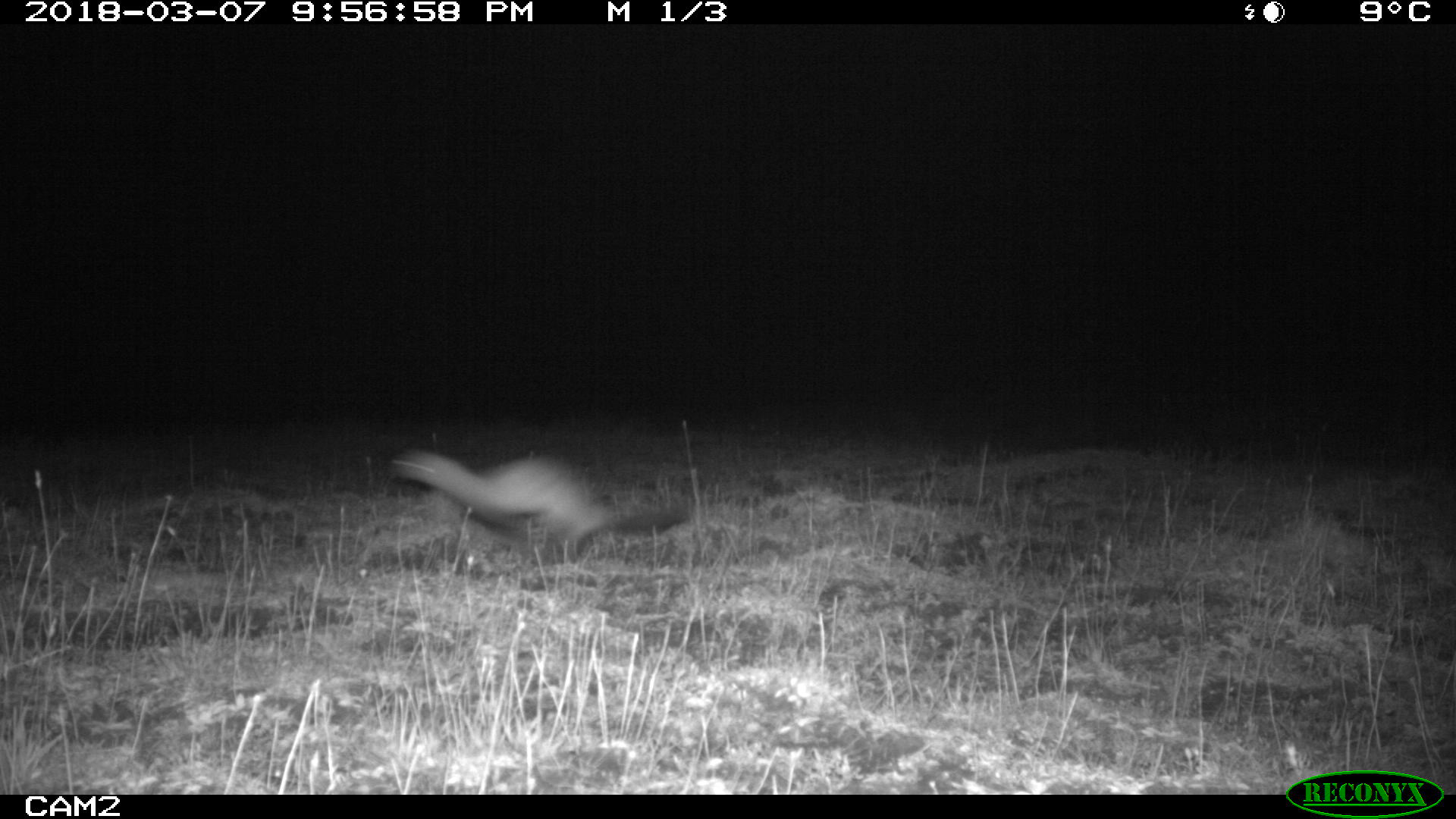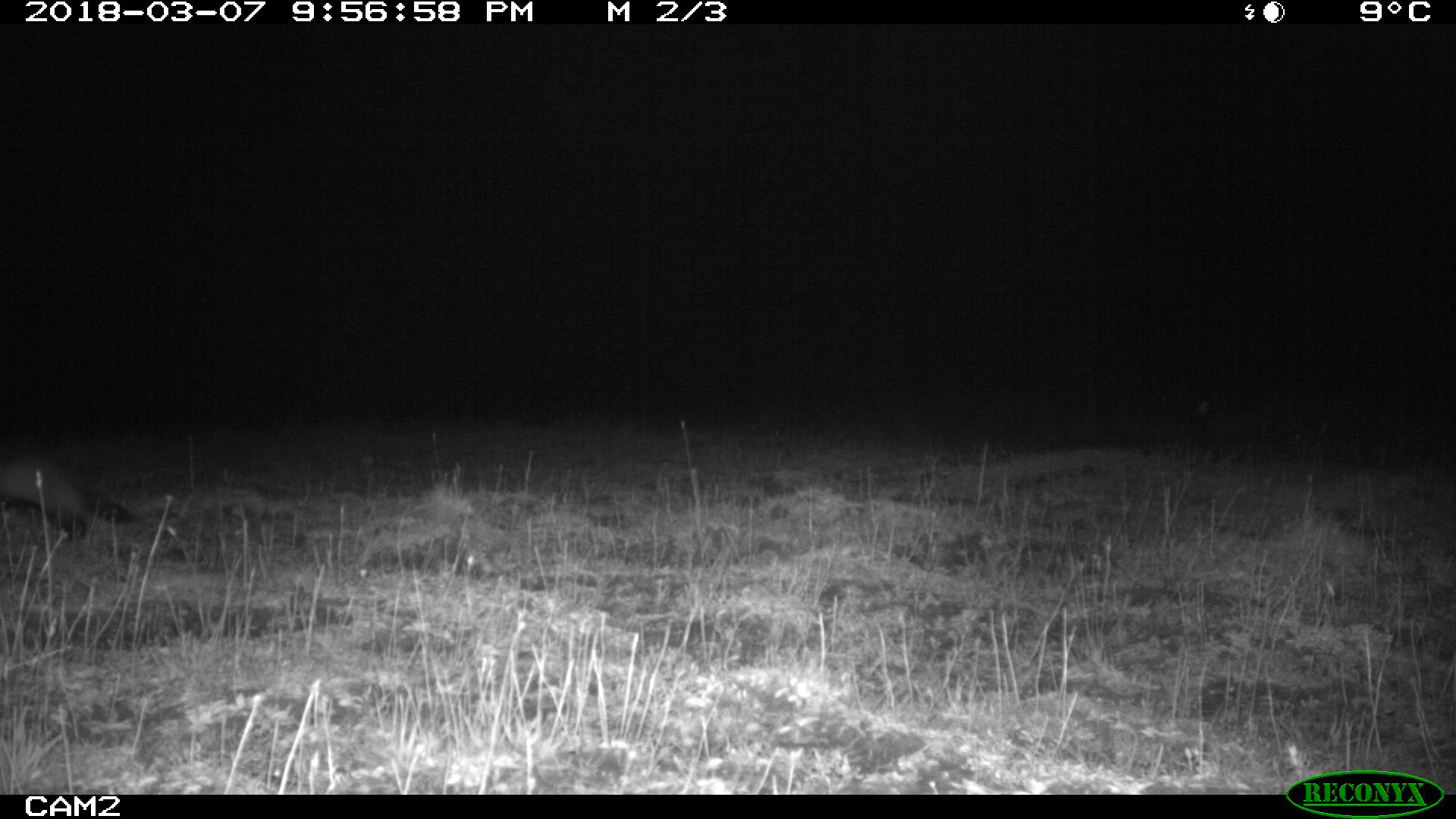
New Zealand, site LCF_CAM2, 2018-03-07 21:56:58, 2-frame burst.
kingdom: Animalia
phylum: Chordata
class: Mammalia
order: Carnivora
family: Mustelidae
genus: Mustela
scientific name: Mustela furo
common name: ferret